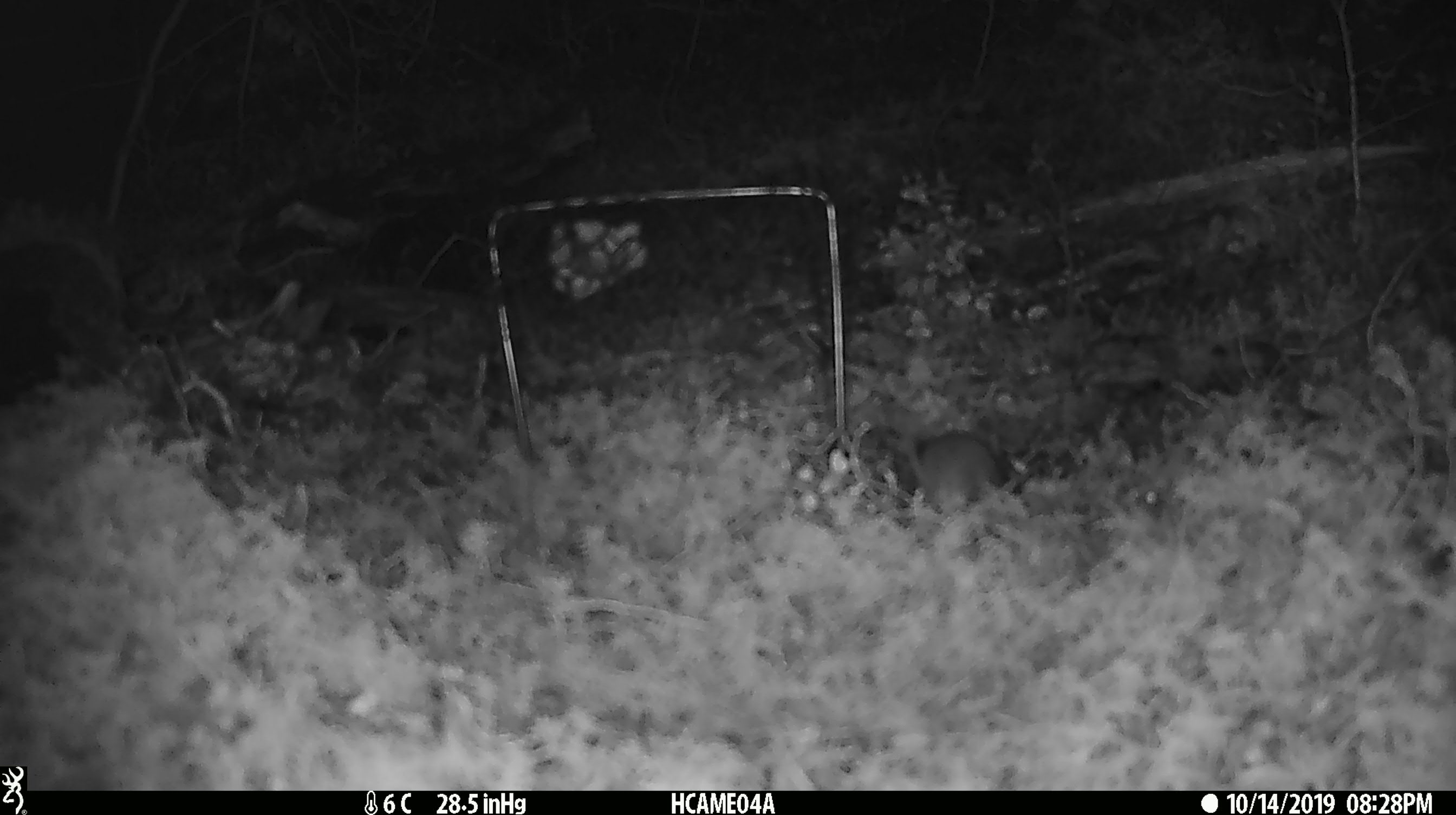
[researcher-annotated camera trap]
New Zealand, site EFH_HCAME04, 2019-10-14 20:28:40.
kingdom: Animalia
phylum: Chordata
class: Mammalia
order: Rodentia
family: Muridae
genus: Mus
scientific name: Mus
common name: mouse